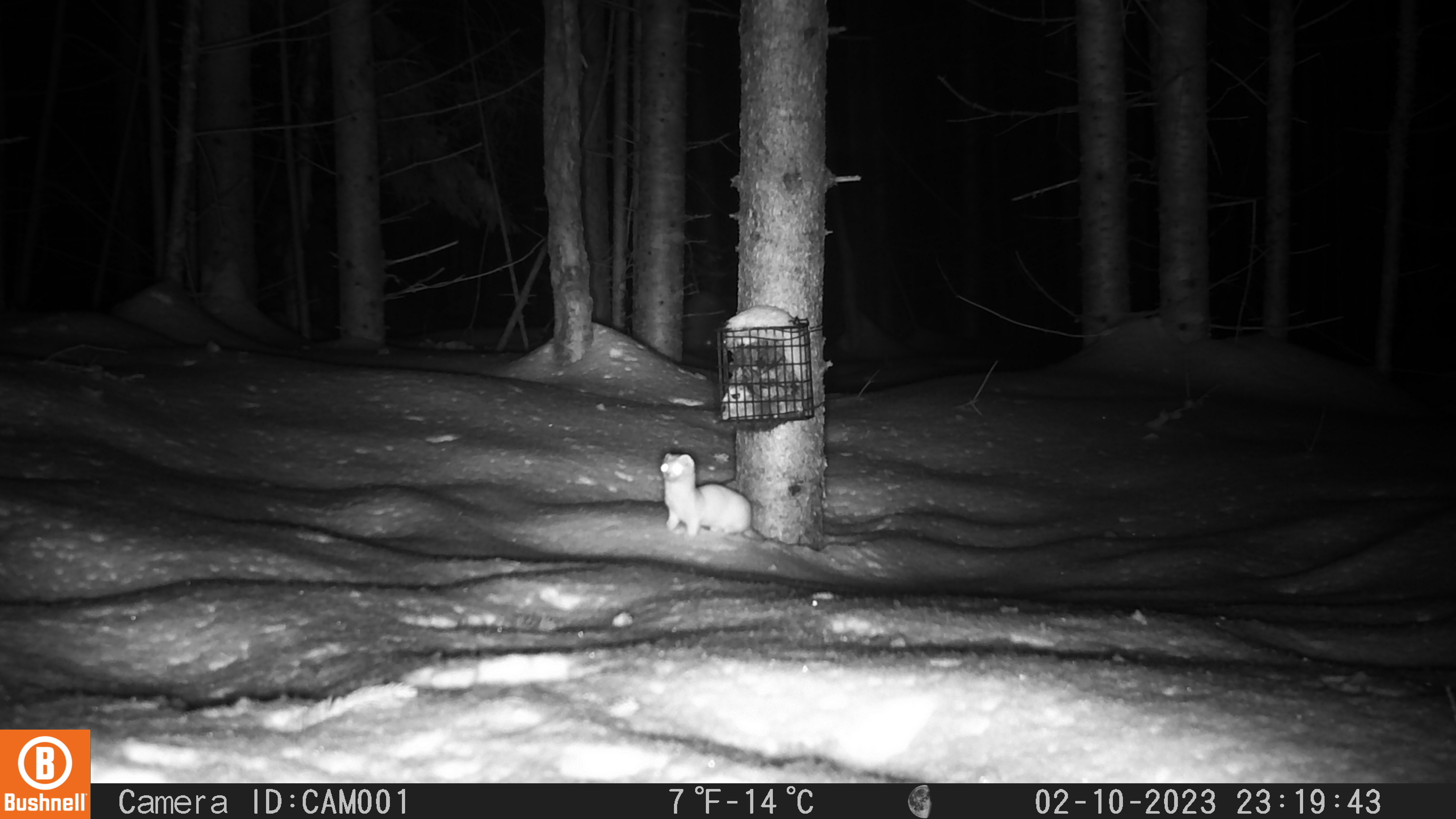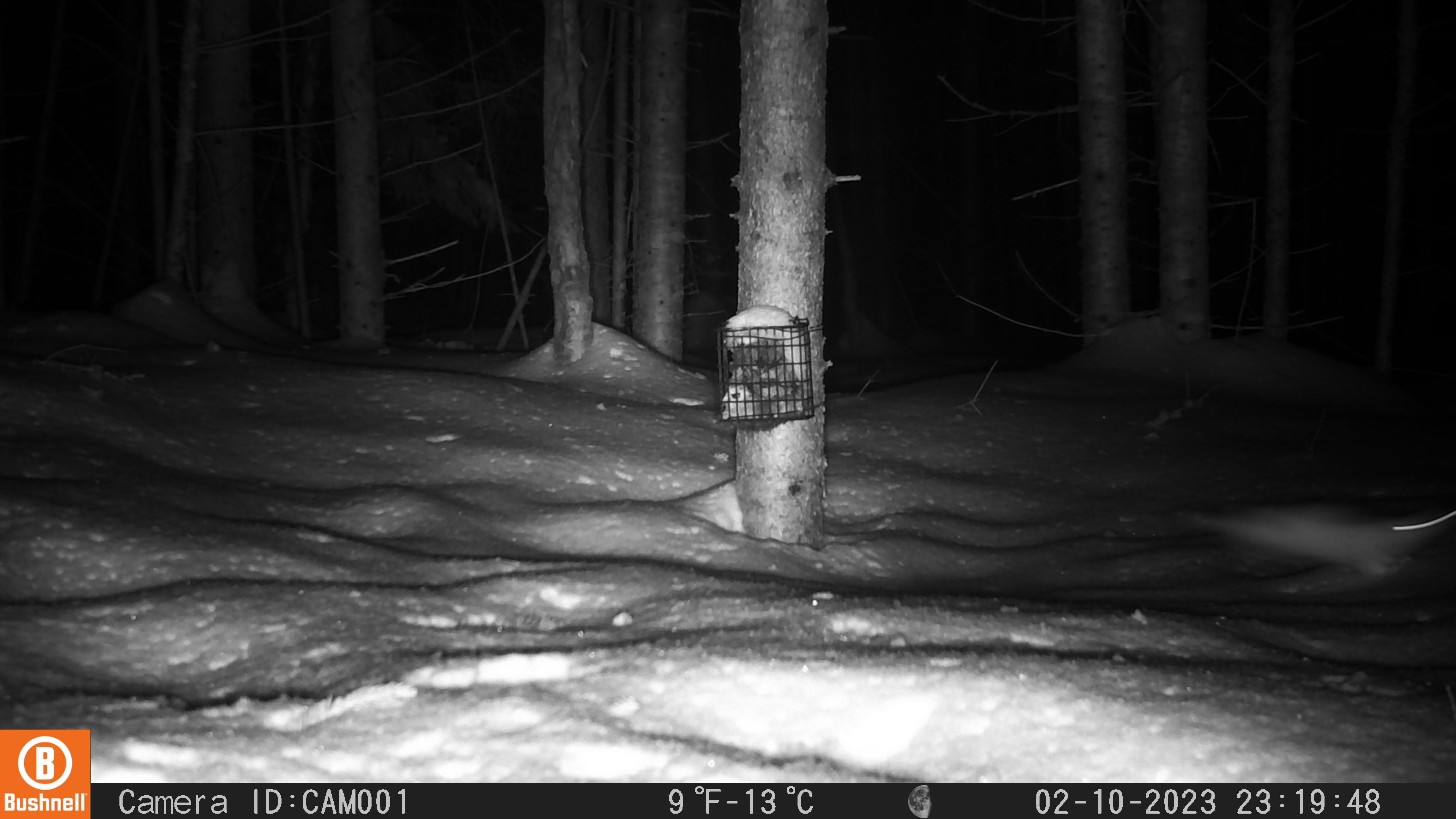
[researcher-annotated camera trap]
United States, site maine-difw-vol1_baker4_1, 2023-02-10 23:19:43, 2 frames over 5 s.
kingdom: Animalia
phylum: Chordata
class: Mammalia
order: Carnivora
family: Mustelidae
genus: Neogale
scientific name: Neogale frenata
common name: long-tailed weasel